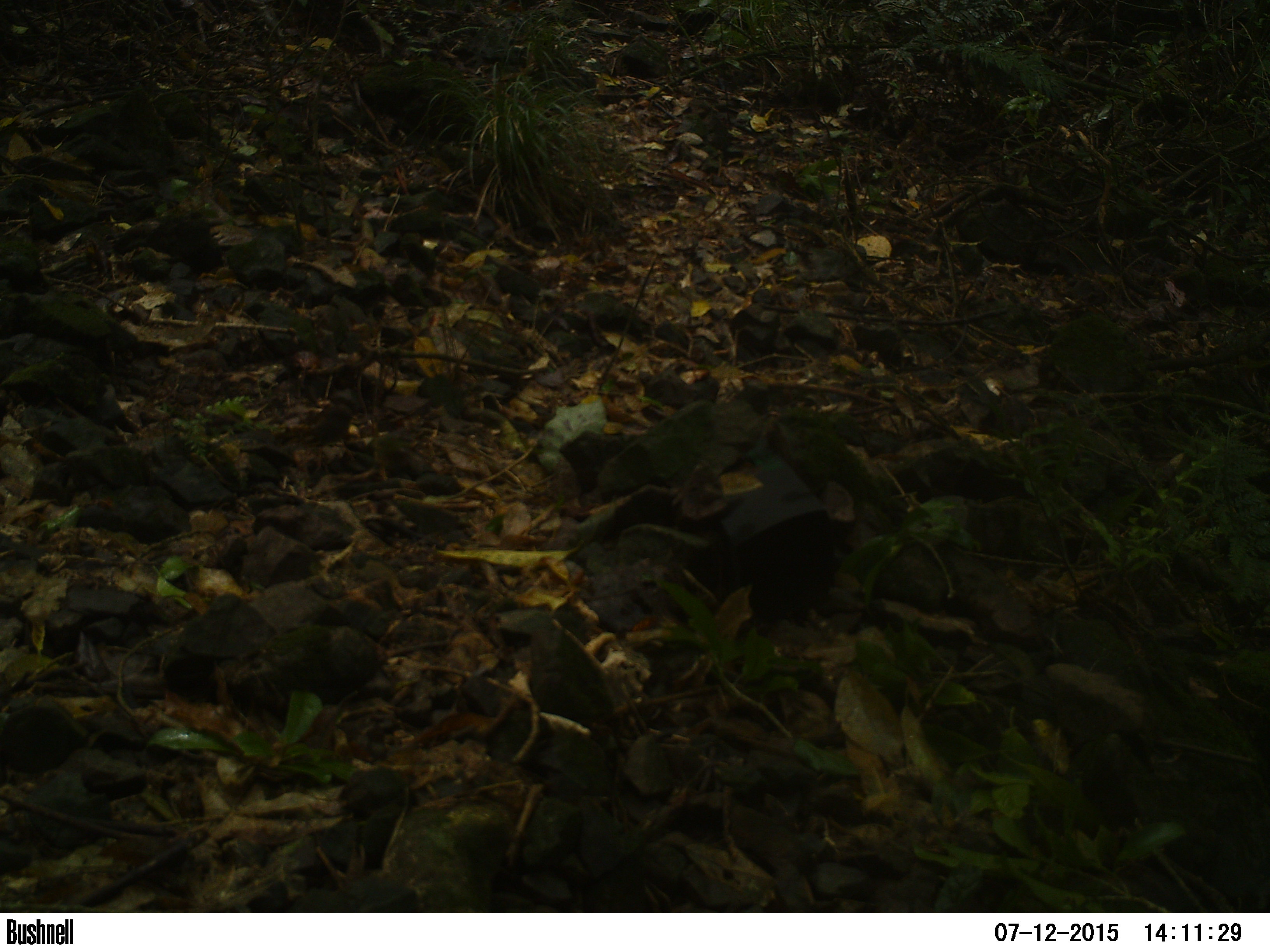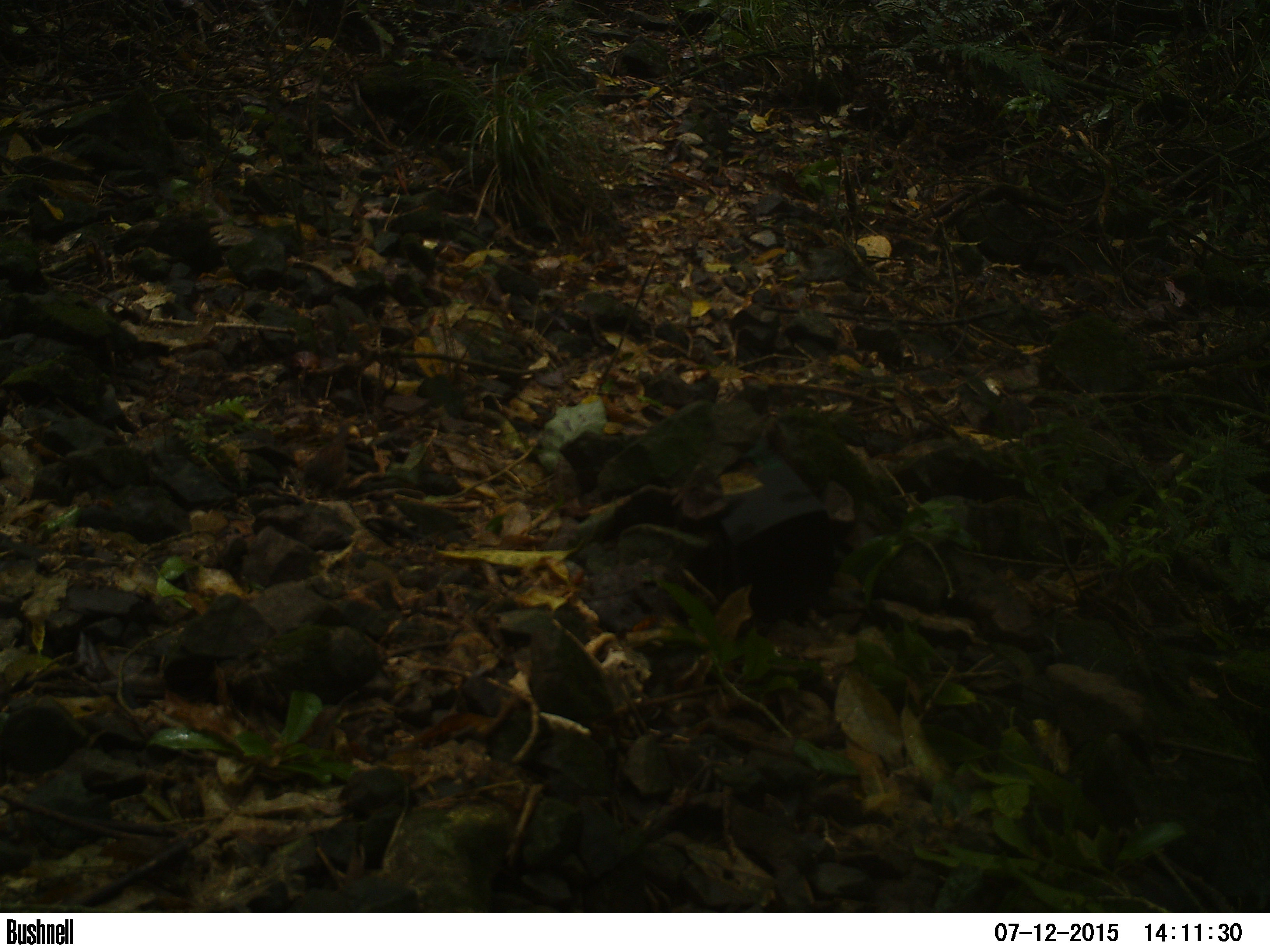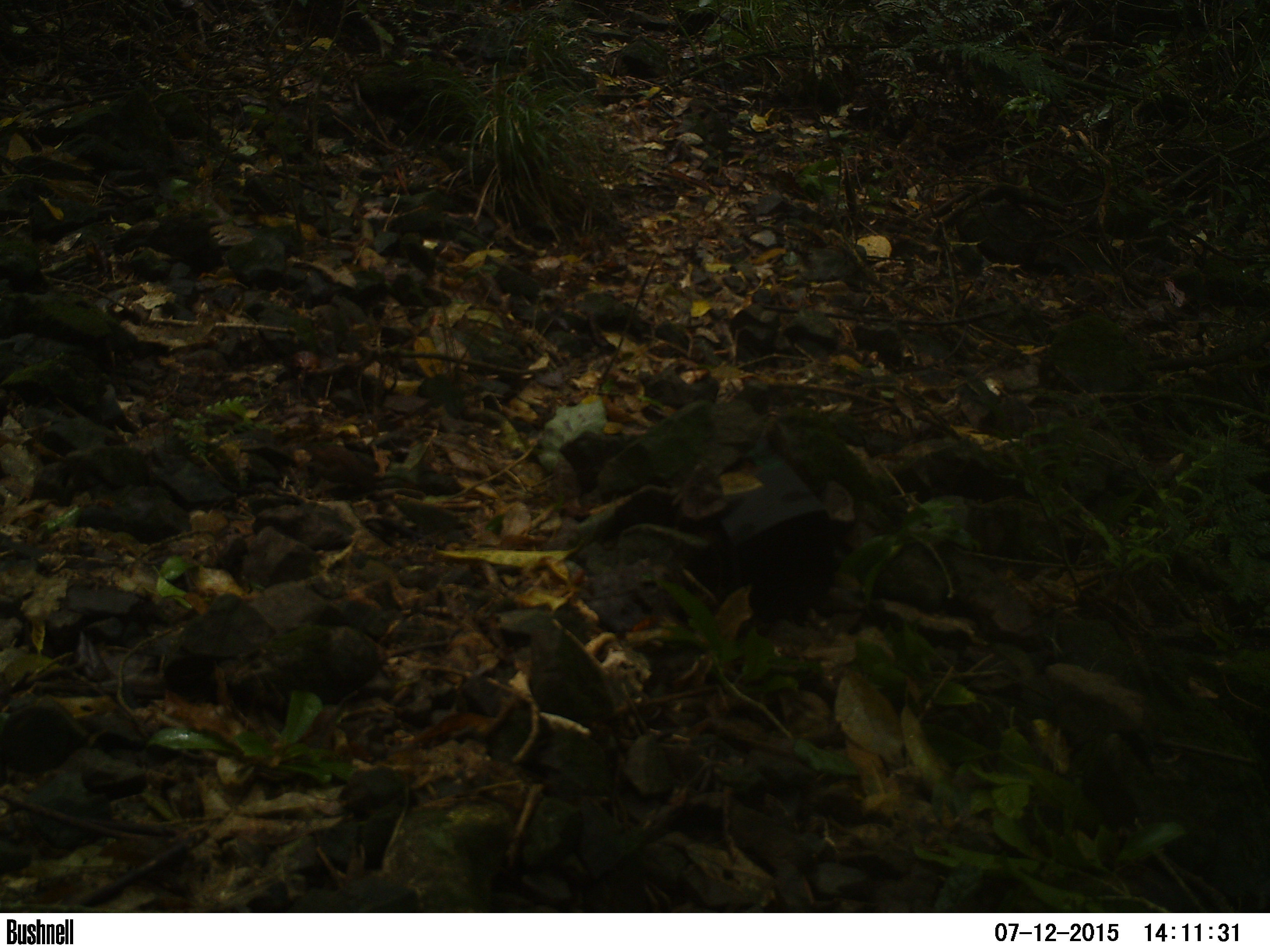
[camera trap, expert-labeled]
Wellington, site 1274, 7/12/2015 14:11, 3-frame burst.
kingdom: Animalia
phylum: Chordata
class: Aves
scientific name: Aves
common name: bird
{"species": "bird (Aves)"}